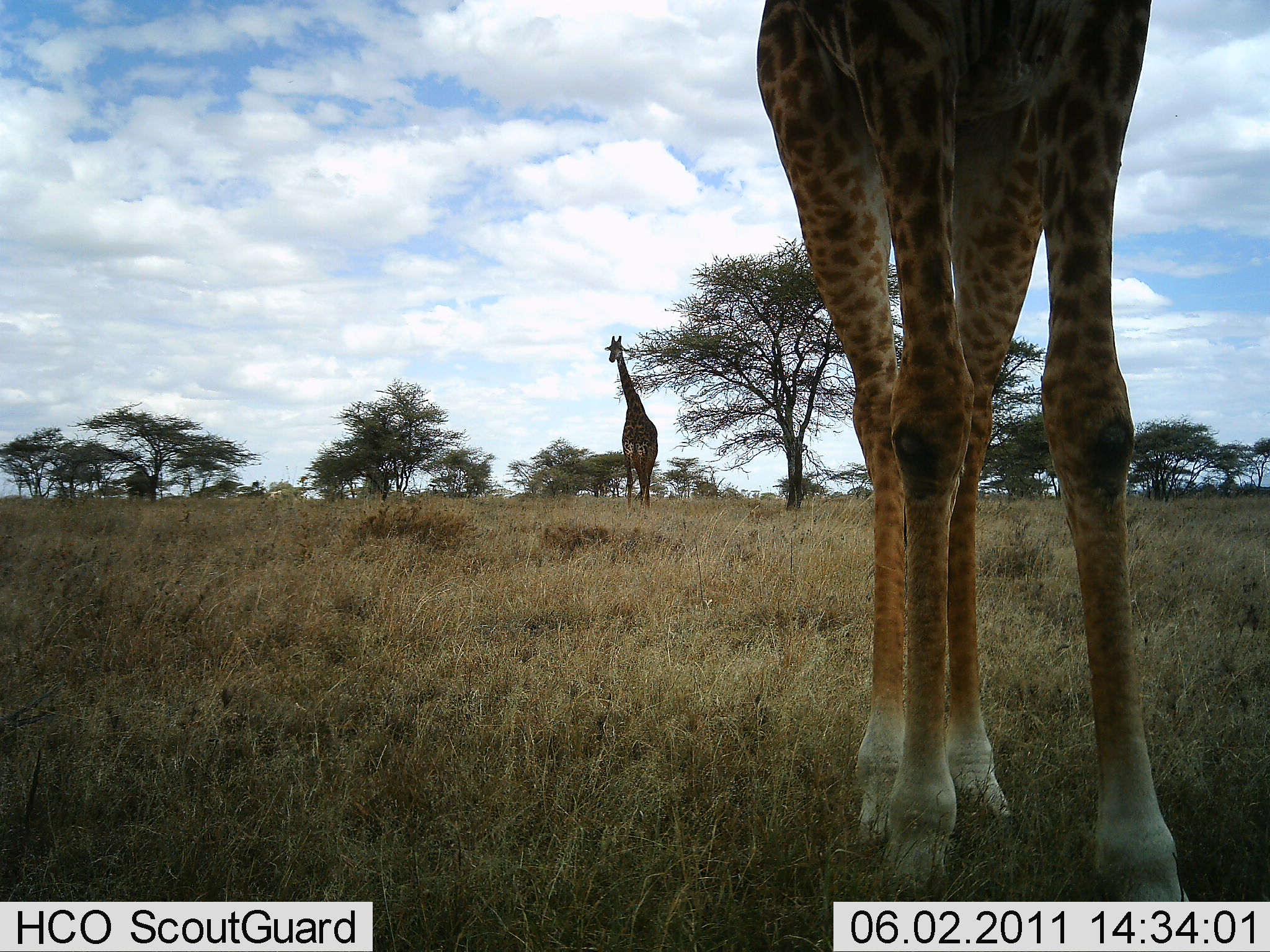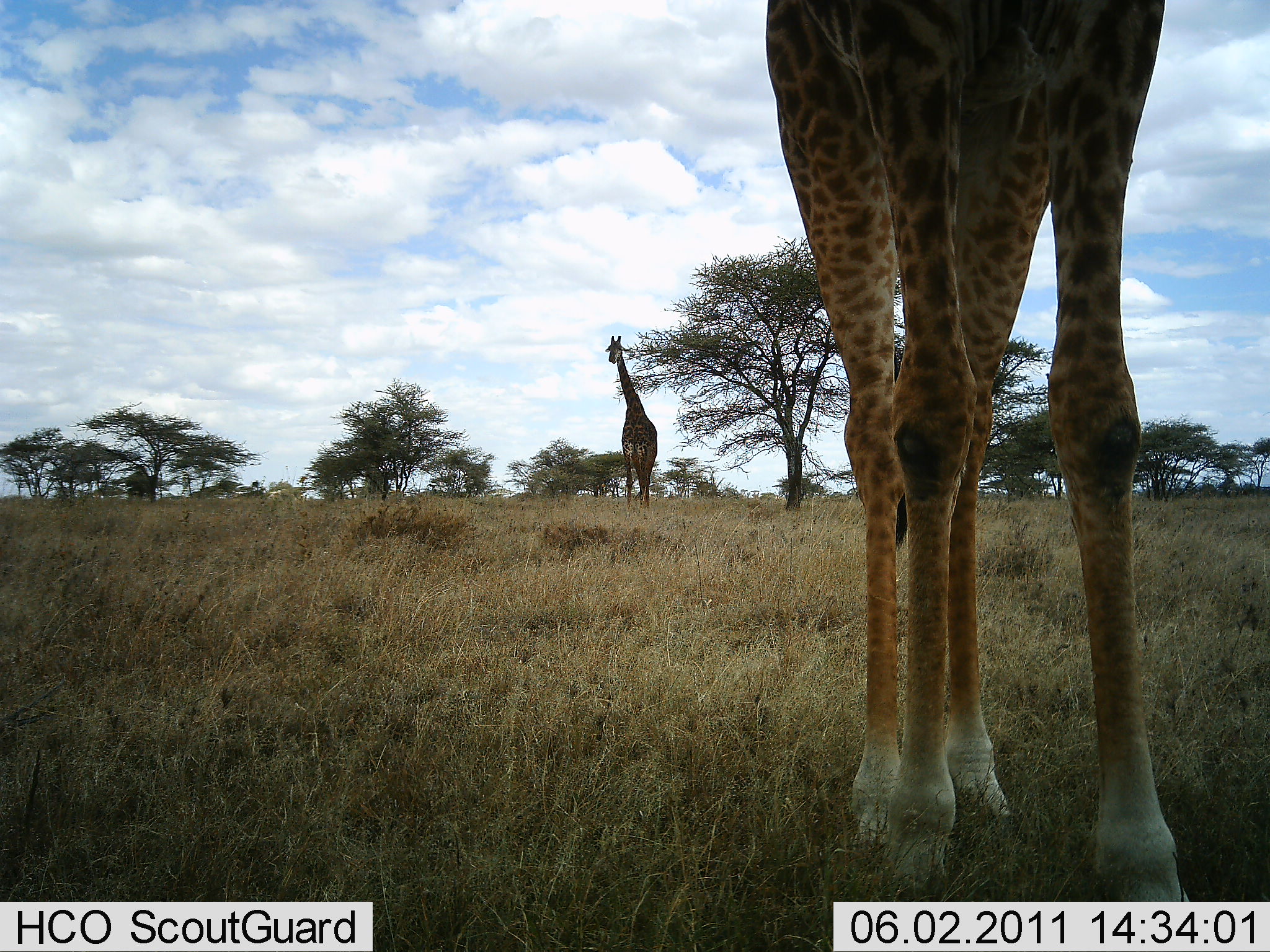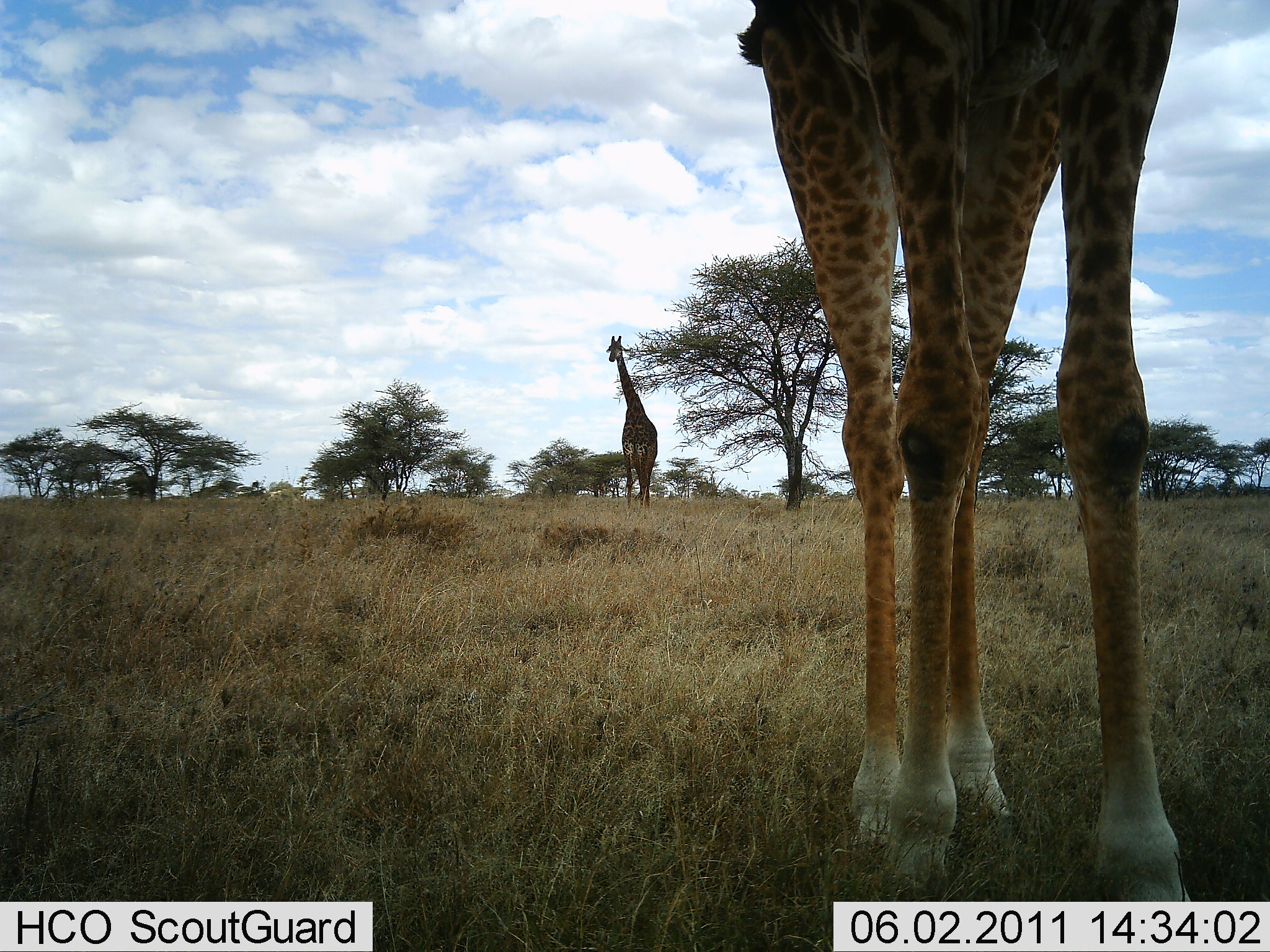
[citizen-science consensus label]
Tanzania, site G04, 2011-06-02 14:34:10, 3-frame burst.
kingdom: Animalia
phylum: Chordata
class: Mammalia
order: Artiodactyla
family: Giraffidae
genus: Giraffa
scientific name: Giraffa camelopardalis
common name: giraffe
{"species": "giraffe (Giraffa camelopardalis)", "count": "2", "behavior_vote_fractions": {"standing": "82%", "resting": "0%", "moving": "27%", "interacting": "0%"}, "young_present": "0%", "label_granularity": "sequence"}